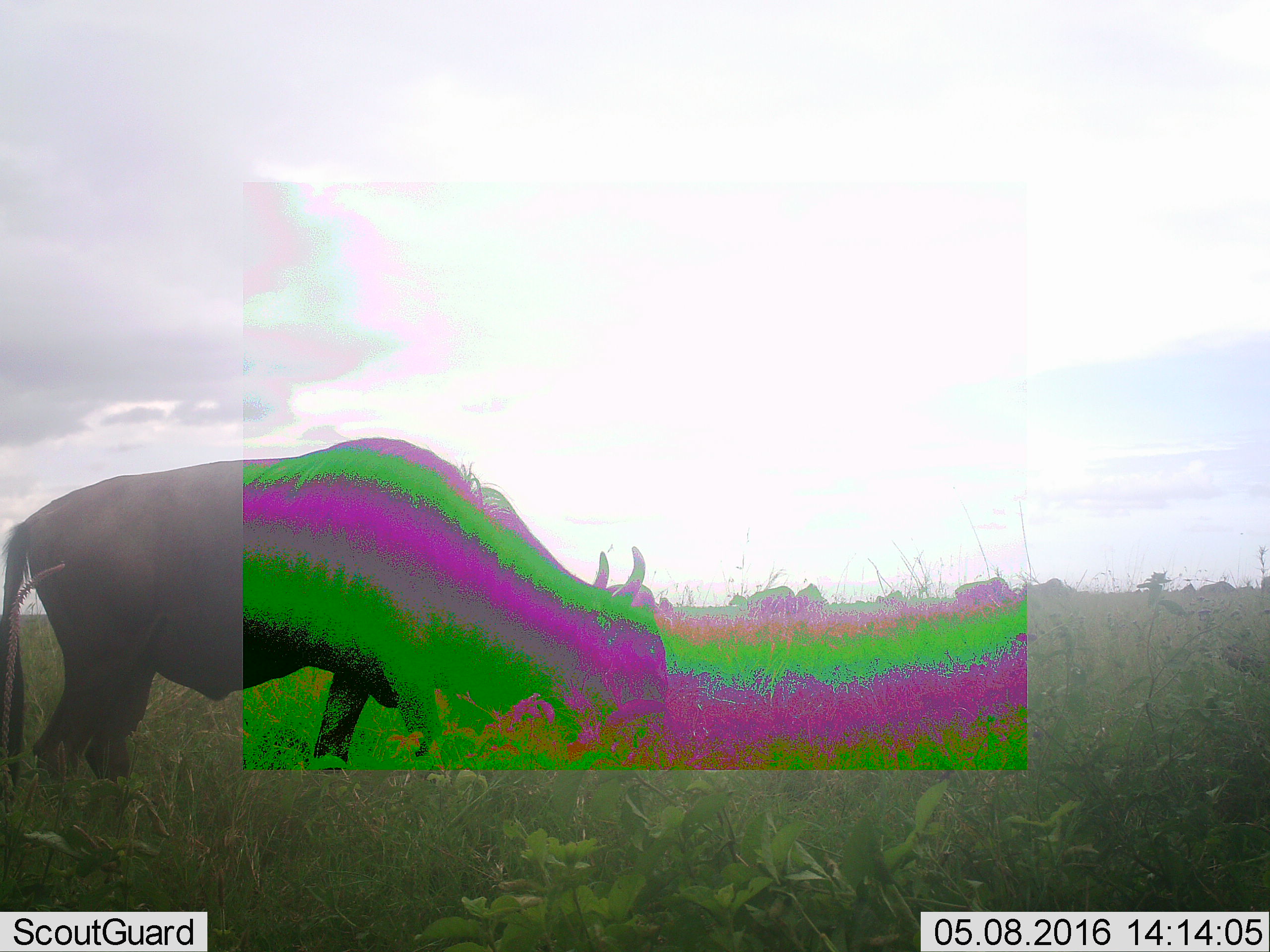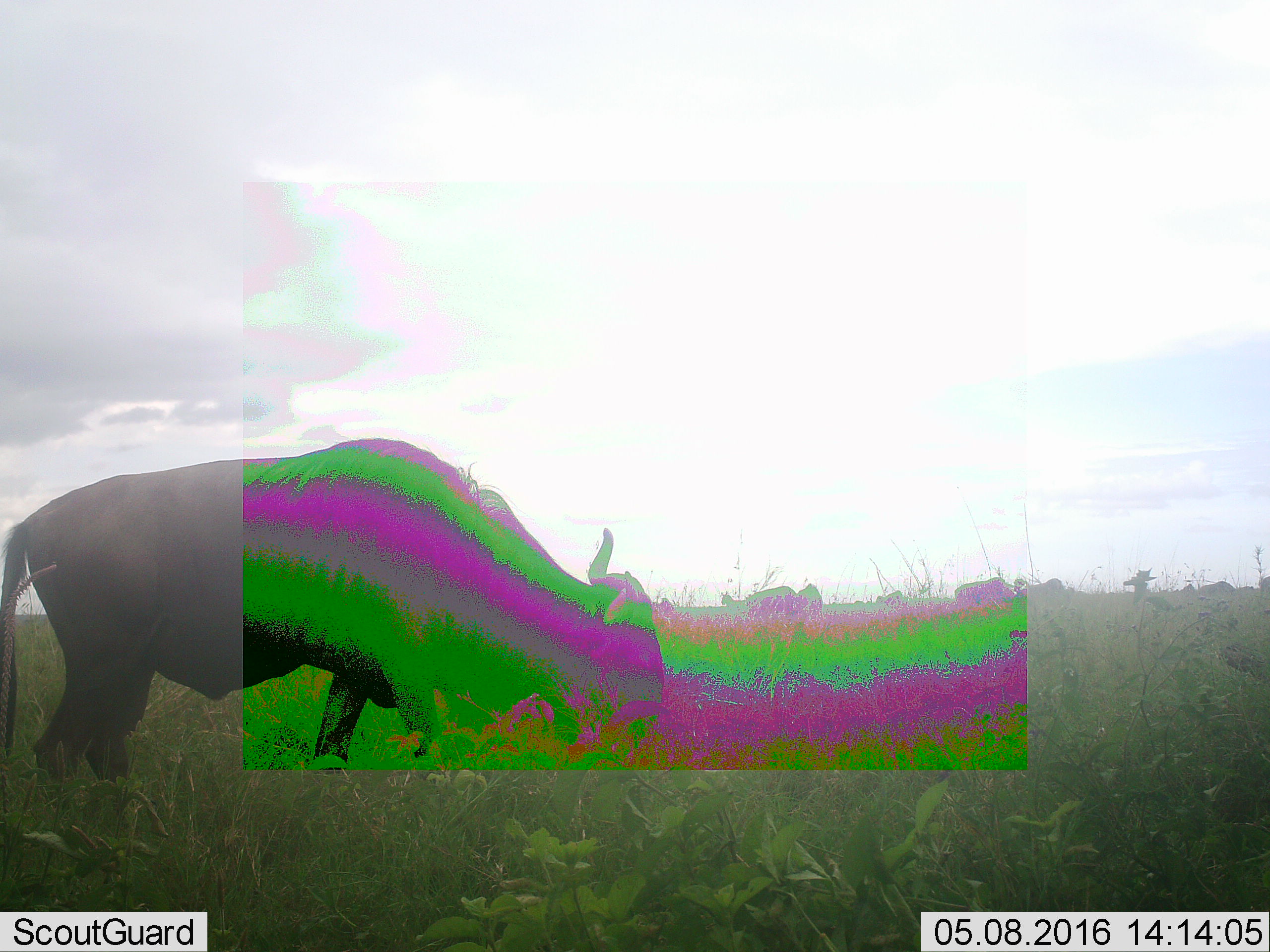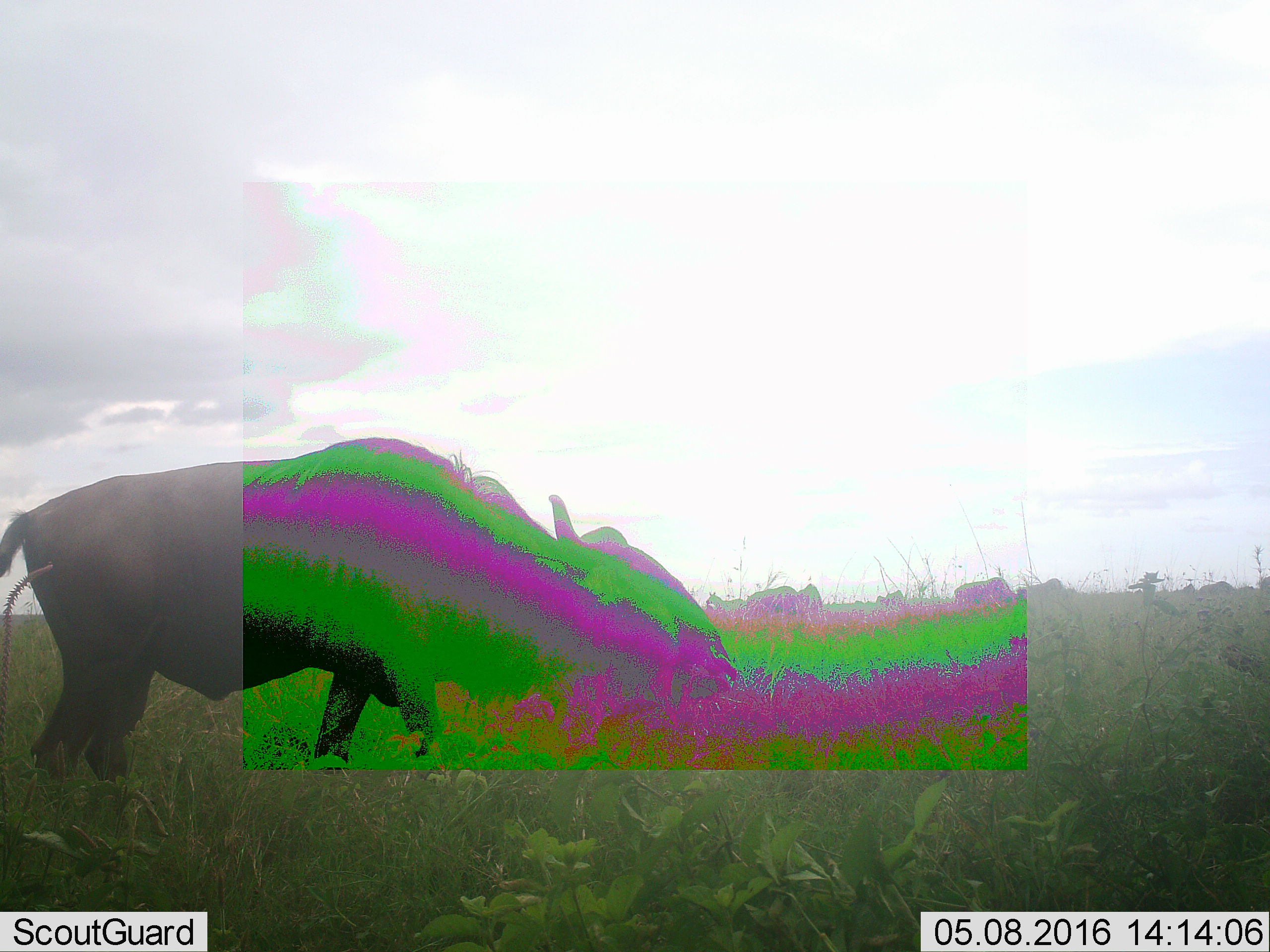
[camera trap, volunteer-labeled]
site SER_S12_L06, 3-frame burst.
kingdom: Animalia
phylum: Chordata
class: Mammalia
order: Artiodactyla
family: Bovidae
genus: Connochaetes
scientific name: Connochaetes taurinus taurinus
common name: blue wildebeest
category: wildebeestblue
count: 8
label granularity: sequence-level